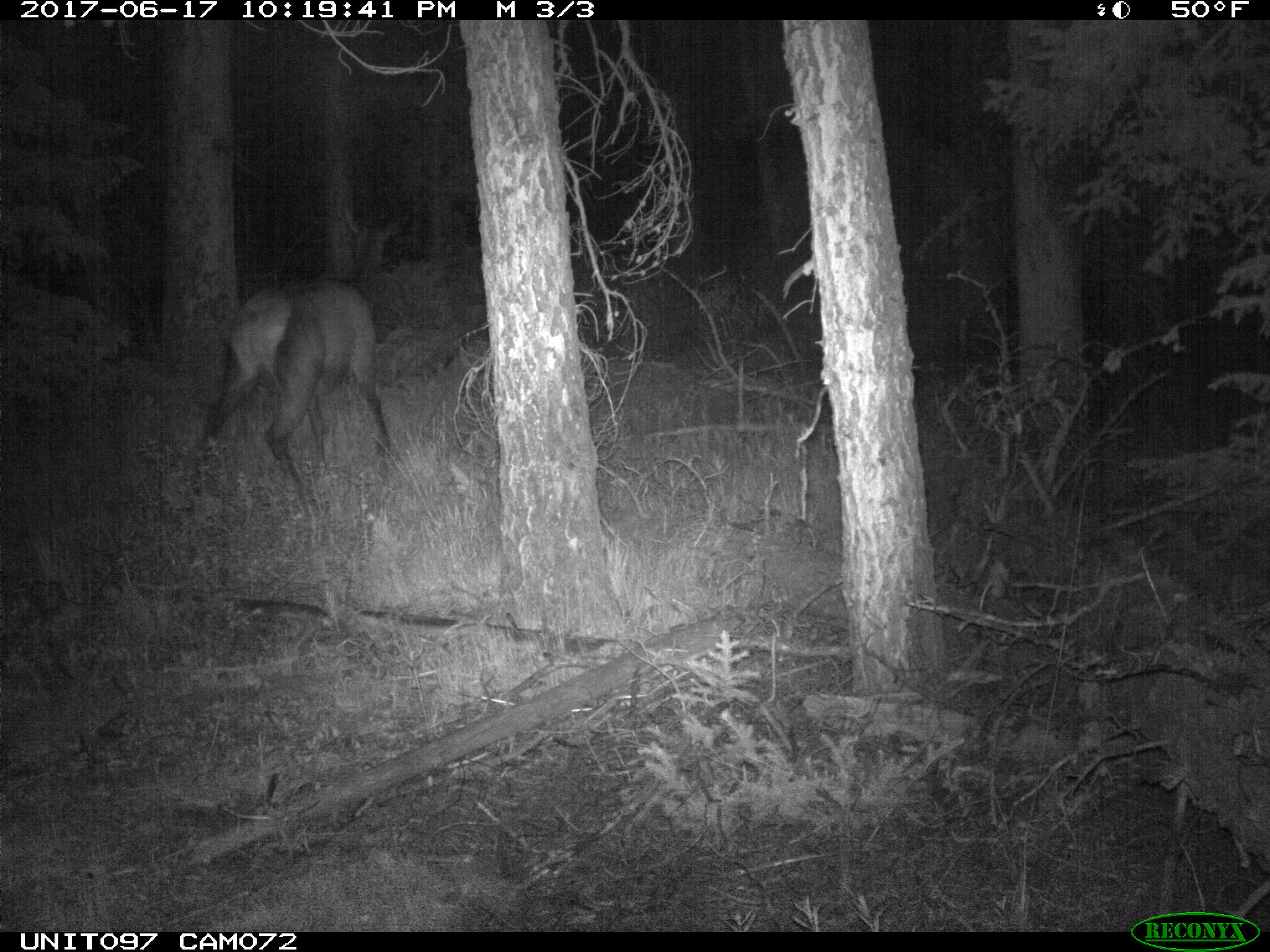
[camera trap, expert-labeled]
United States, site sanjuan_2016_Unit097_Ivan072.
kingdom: Animalia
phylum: Chordata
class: Mammalia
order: Artiodactyla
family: Cervidae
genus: Cervus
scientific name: Cervus elaphus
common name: red deer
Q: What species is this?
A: Cervus elaphus (red deer).